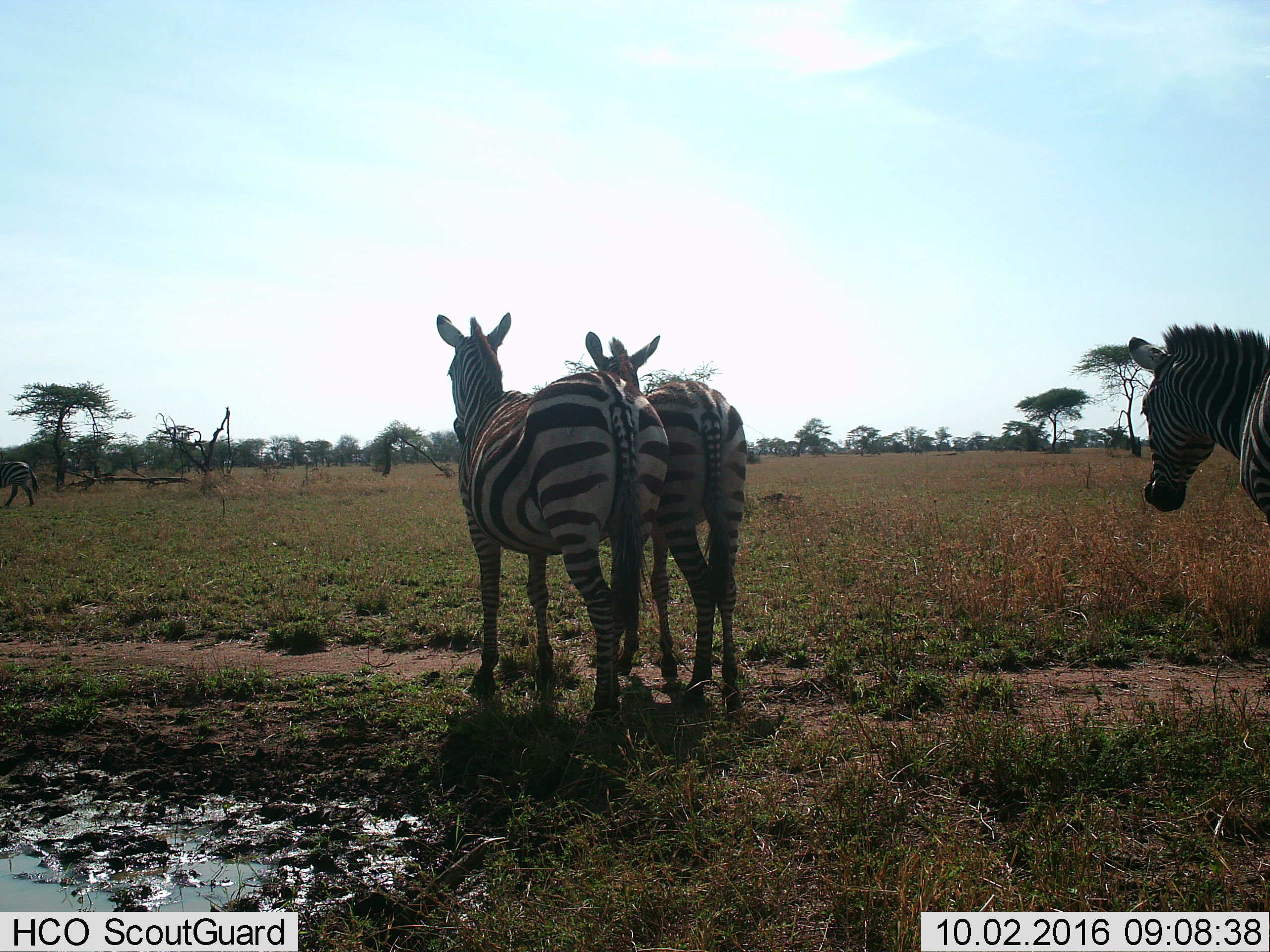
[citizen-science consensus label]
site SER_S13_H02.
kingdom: Animalia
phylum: Chordata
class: Mammalia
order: Perissodactyla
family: Equidae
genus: Equus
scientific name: Equus quagga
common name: plains zebra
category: zebraplains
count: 4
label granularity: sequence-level